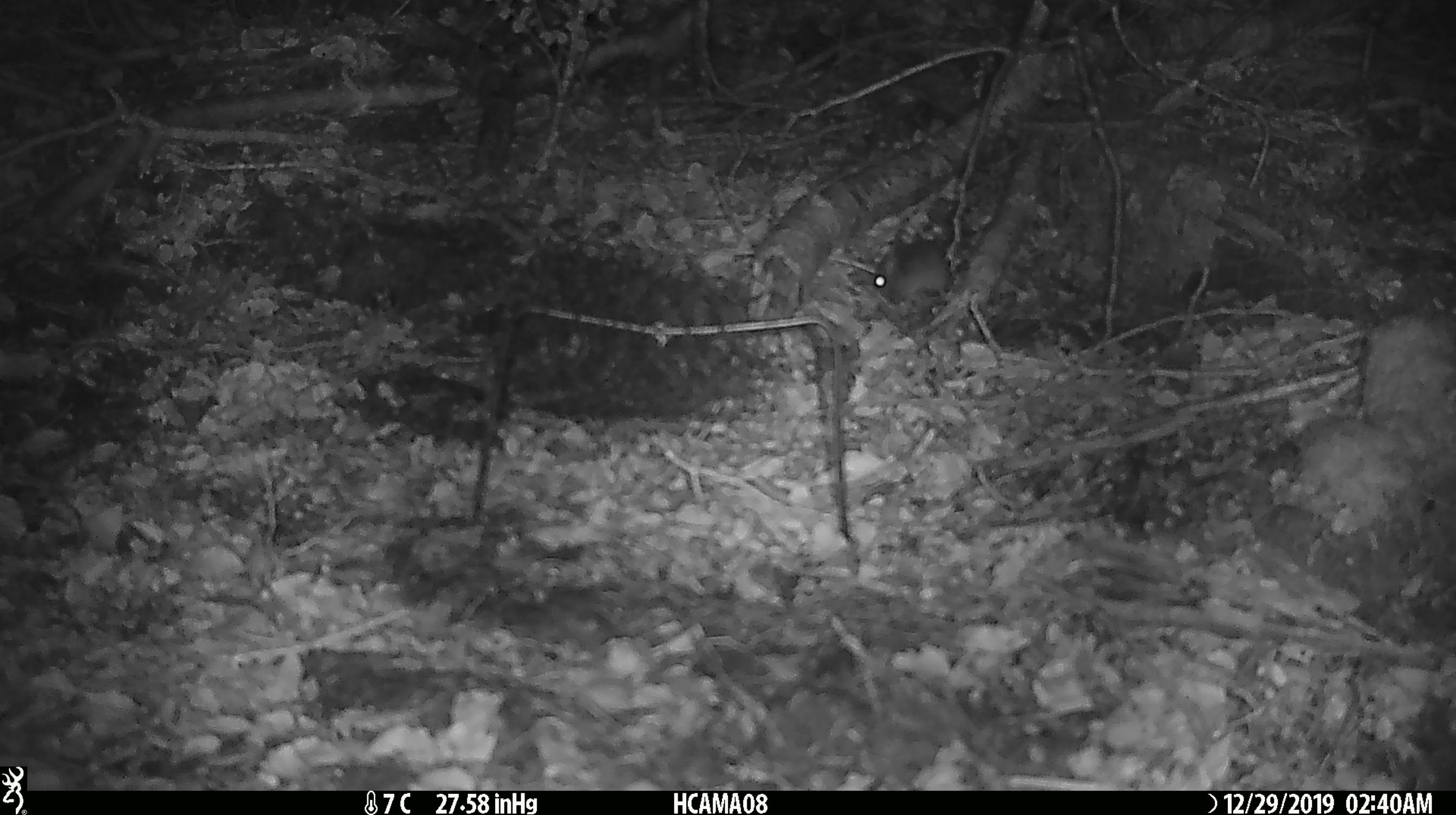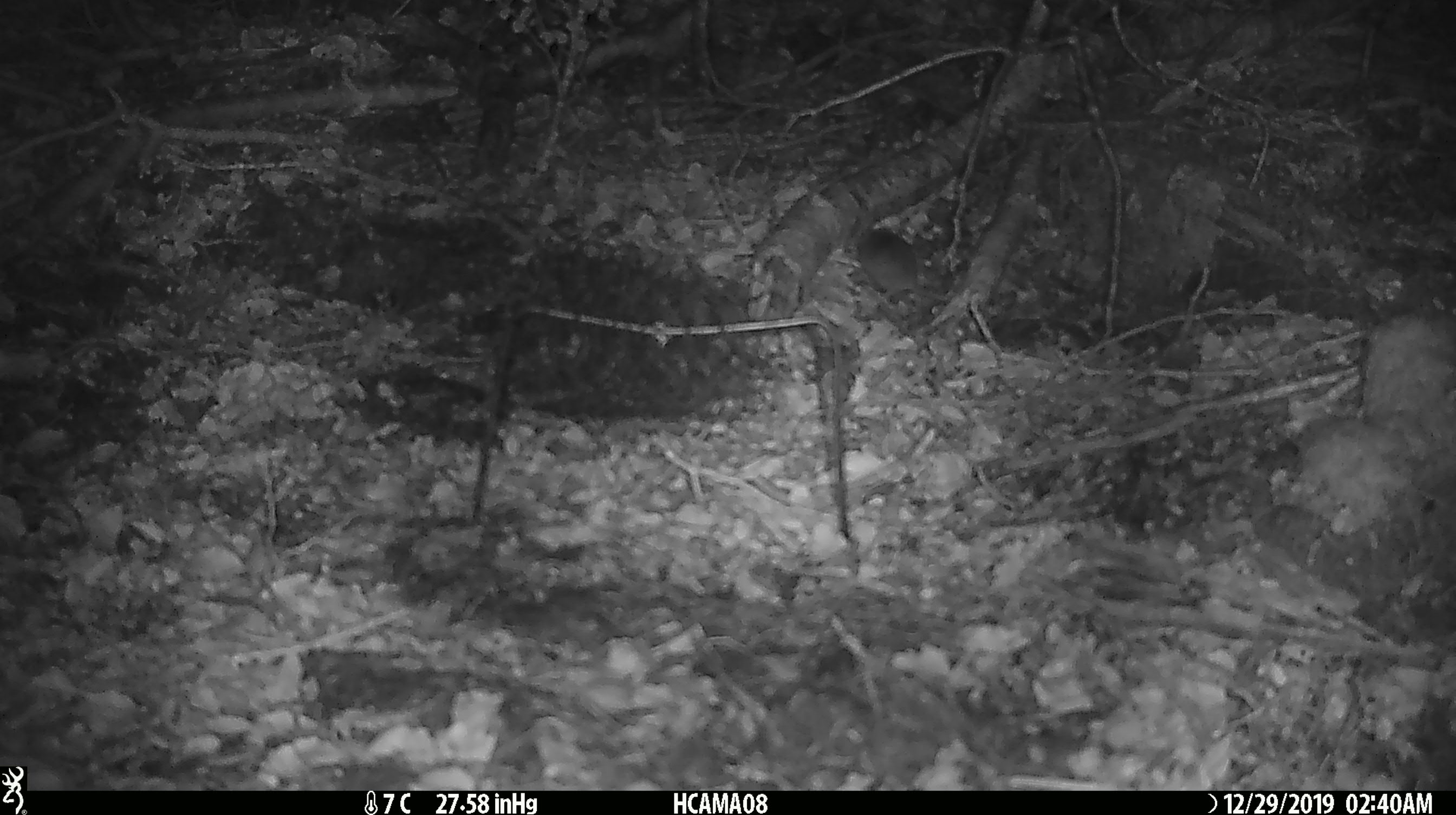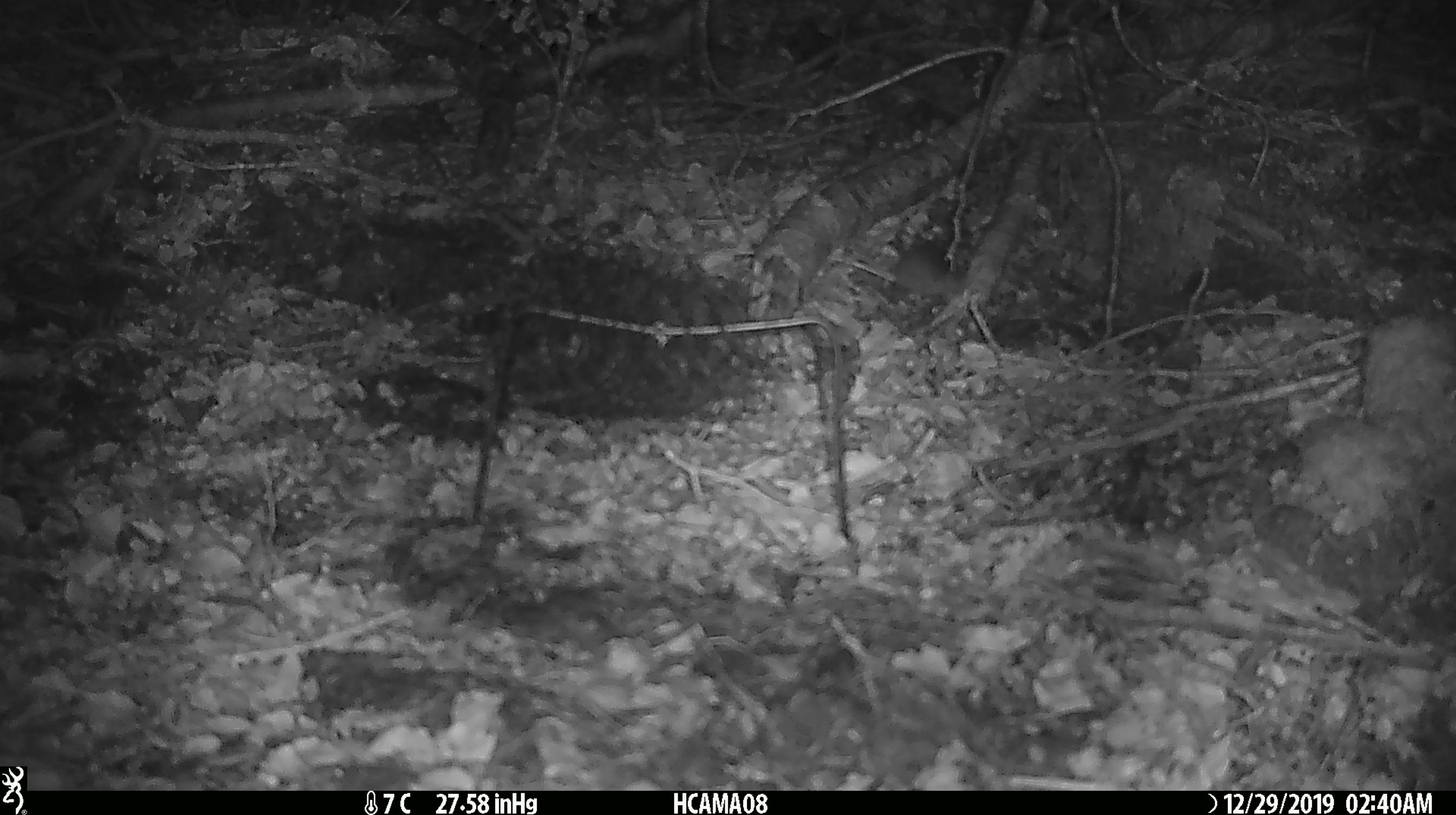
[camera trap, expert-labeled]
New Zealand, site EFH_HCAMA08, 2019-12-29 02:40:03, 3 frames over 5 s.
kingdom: Animalia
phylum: Chordata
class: Mammalia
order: Rodentia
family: Muridae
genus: Mus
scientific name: Mus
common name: mouse